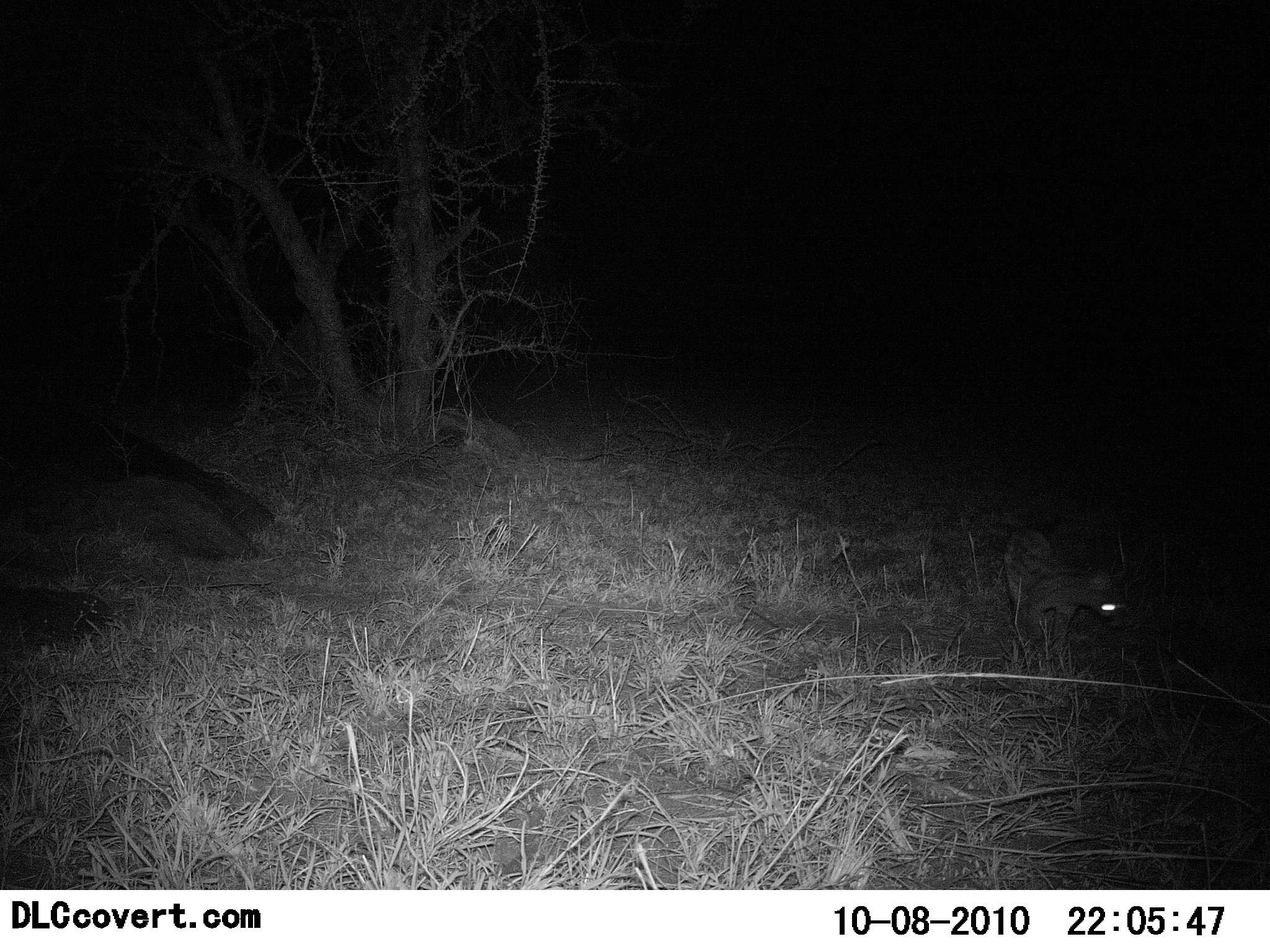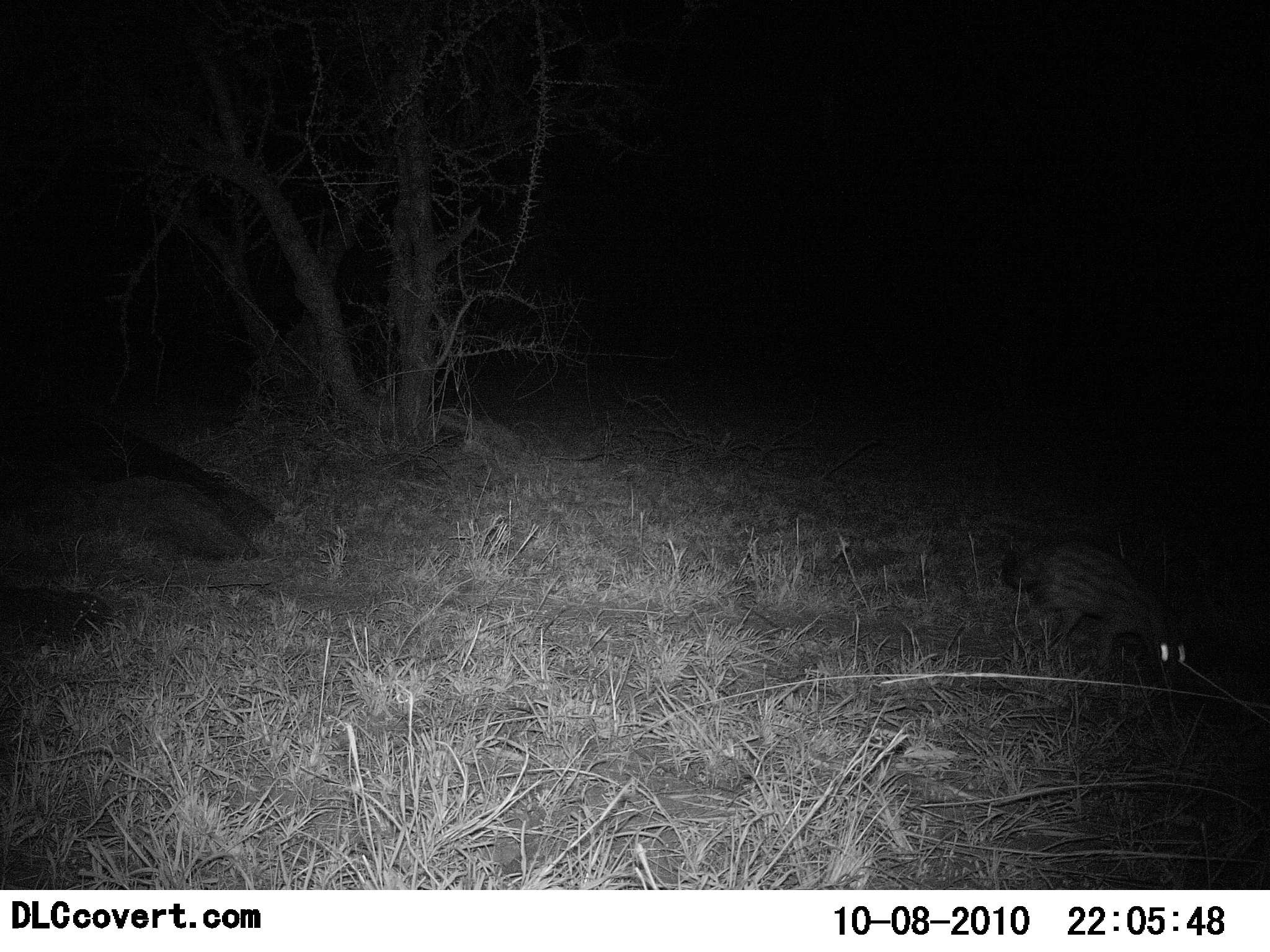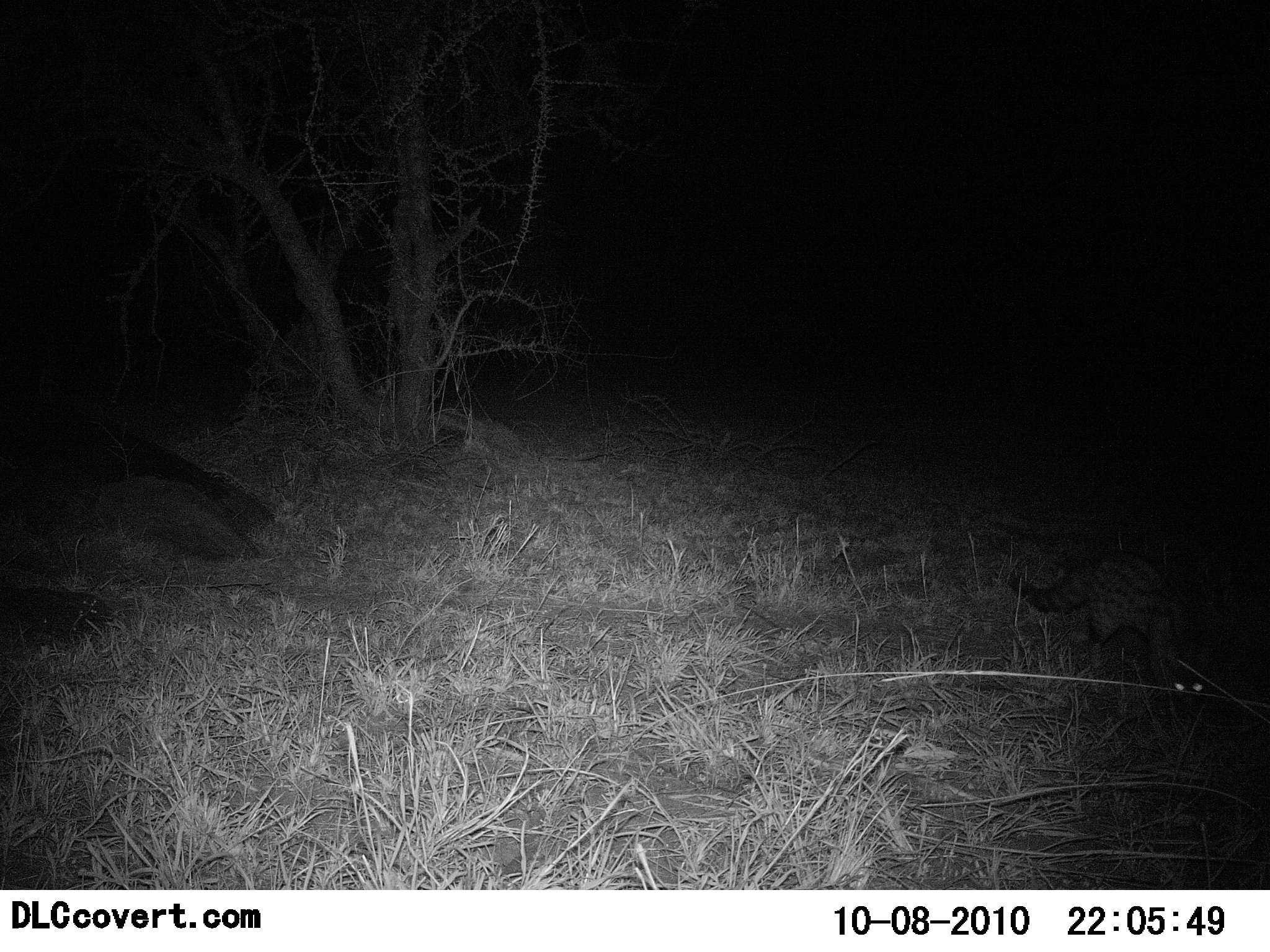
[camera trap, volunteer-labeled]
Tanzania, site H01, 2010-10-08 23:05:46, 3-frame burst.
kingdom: Animalia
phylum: Chordata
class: Mammalia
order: Carnivora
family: Viverridae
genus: Genetta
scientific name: Genetta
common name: genet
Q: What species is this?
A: Genet (Genetta).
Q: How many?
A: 1.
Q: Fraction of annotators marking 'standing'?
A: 0%.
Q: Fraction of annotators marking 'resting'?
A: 0%.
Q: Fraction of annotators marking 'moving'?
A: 100%.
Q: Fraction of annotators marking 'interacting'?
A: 0%.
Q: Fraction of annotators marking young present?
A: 0%.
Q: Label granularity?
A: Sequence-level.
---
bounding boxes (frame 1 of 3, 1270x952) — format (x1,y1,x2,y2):
animal: (1003,528,1124,661)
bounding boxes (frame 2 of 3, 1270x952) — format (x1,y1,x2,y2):
animal: (999,540,1187,673)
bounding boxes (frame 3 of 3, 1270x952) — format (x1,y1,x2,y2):
animal: (1007,554,1236,699)